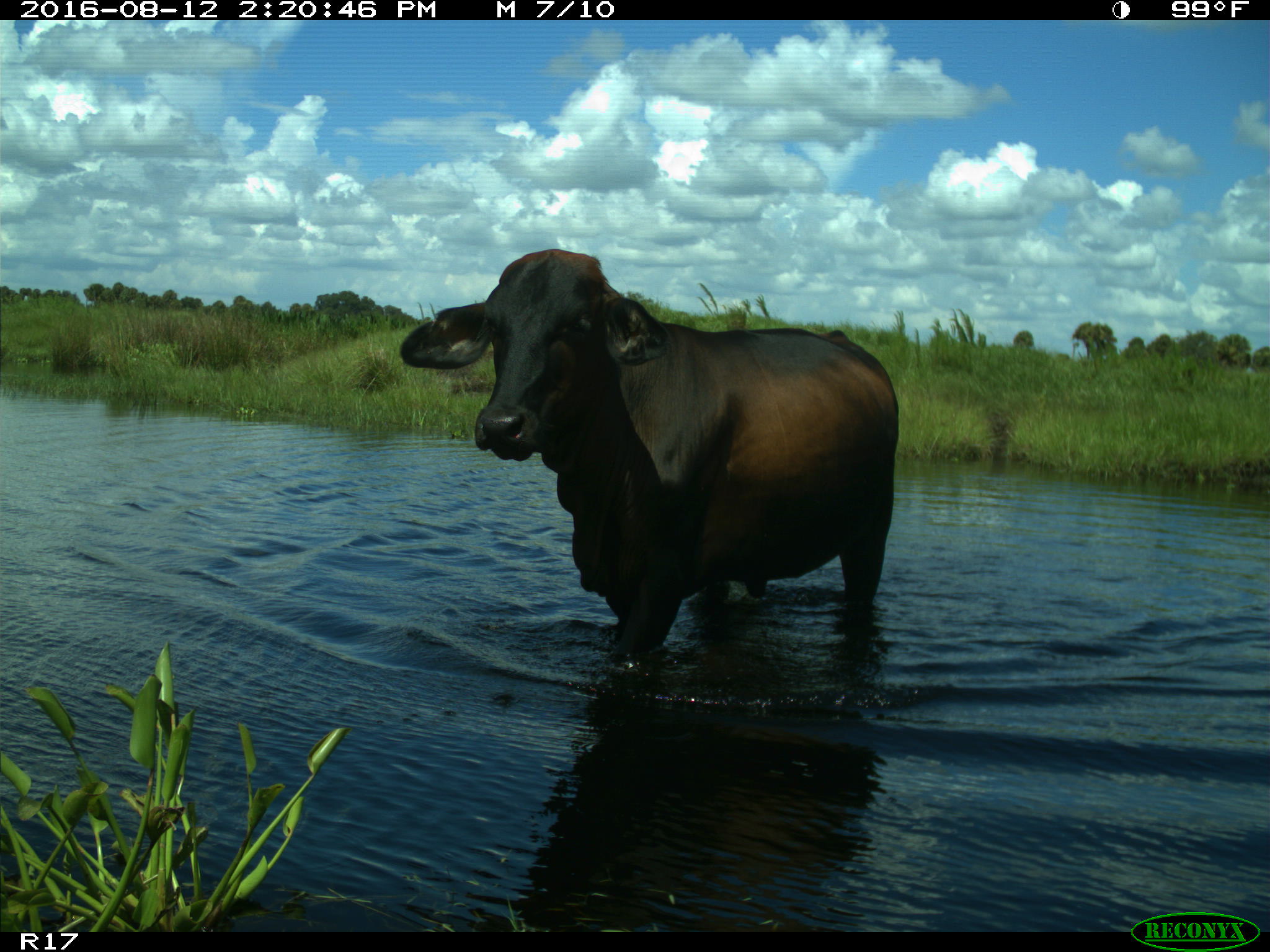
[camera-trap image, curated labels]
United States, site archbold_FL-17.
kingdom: Animalia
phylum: Chordata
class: Mammalia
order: Artiodactyla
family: Bovidae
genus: Bos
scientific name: Bos taurus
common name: domestic cow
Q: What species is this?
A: Bos taurus (domestic cow).